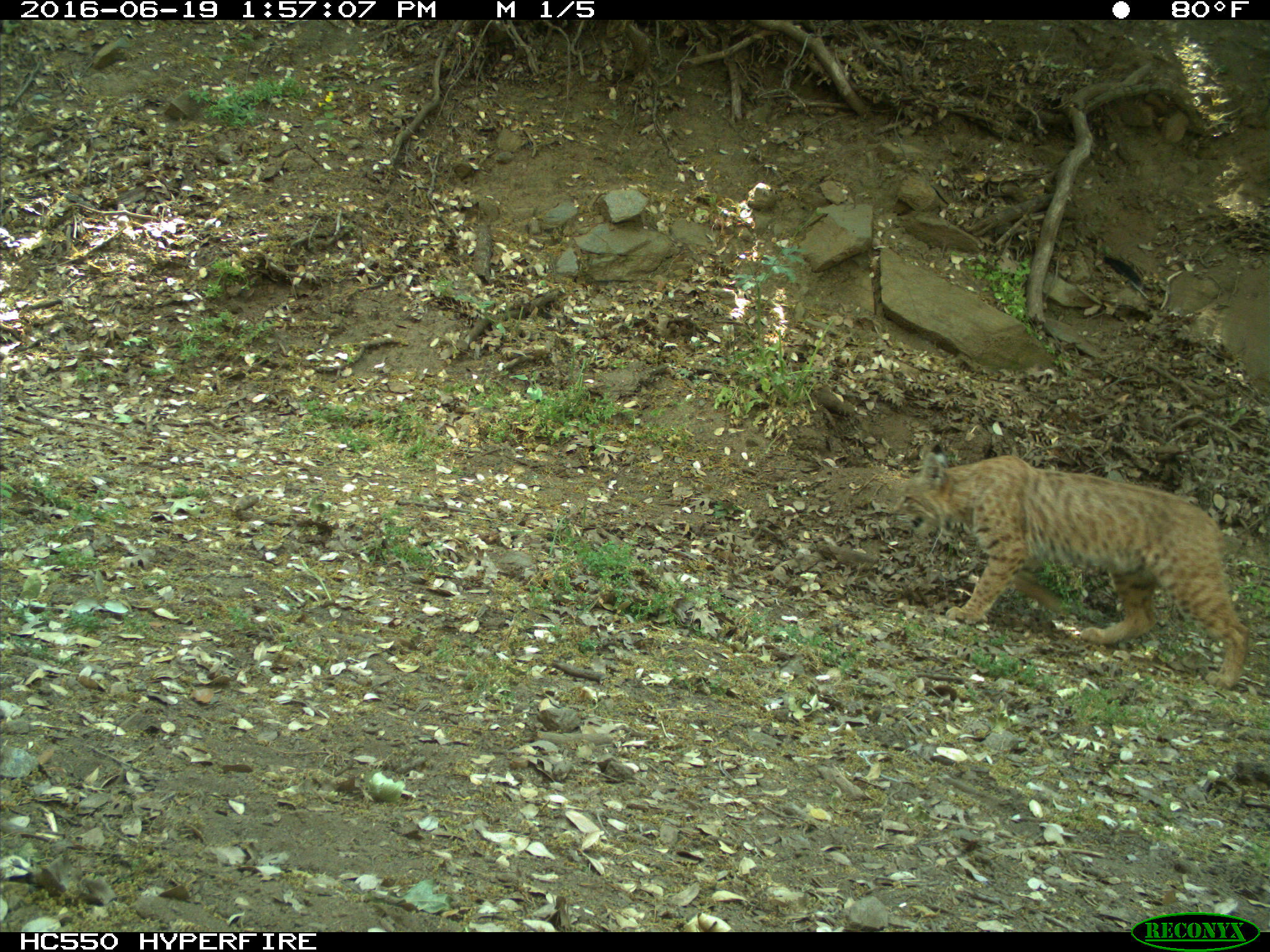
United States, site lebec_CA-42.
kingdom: Animalia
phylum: Chordata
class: Mammalia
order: Carnivora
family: Felidae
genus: Lynx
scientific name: Lynx rufus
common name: bobcat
Lynx rufus (bobcat).